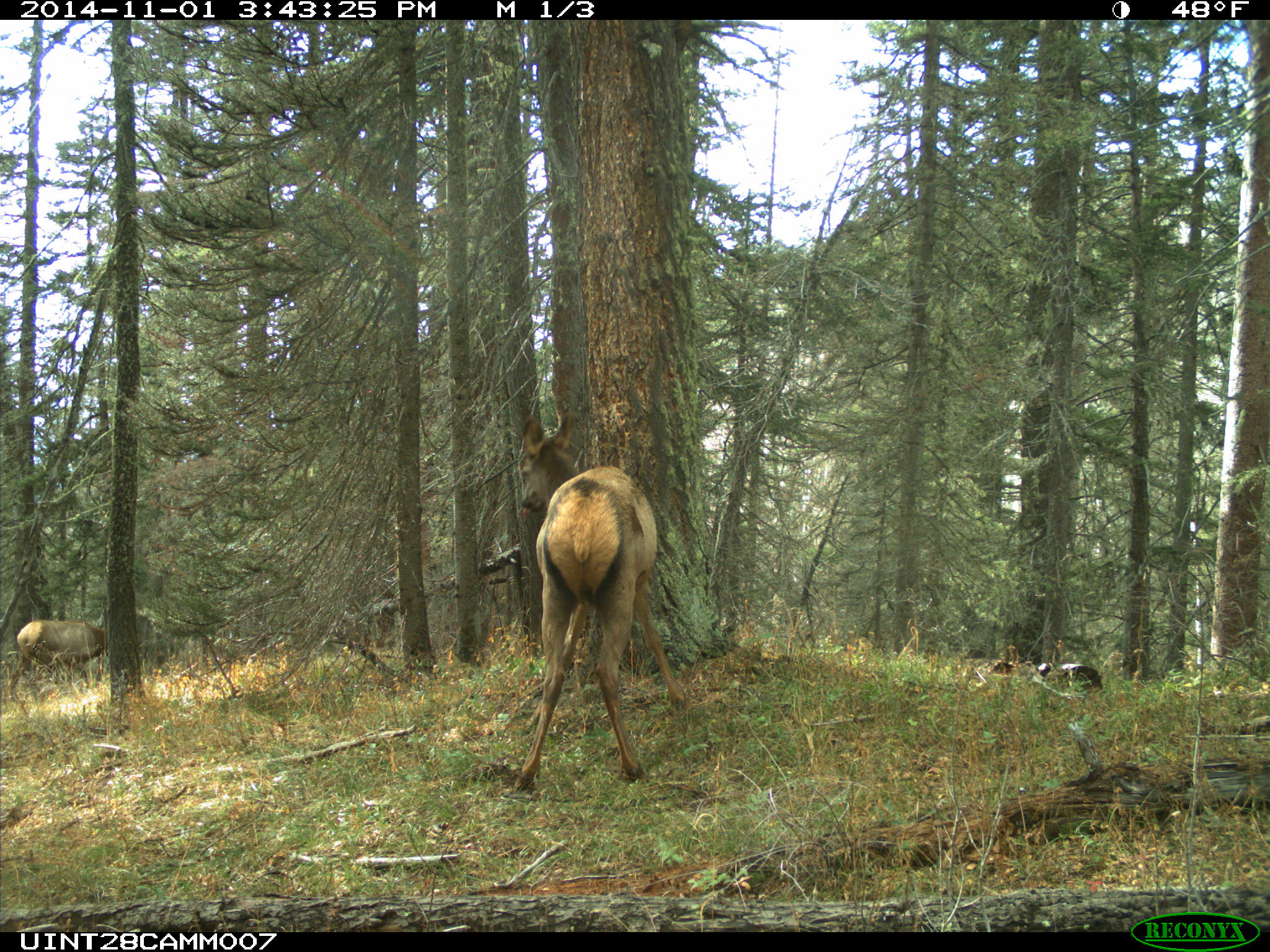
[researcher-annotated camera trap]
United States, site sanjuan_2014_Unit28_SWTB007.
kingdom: Animalia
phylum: Chordata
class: Mammalia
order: Artiodactyla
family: Cervidae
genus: Cervus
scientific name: Cervus elaphus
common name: red deer